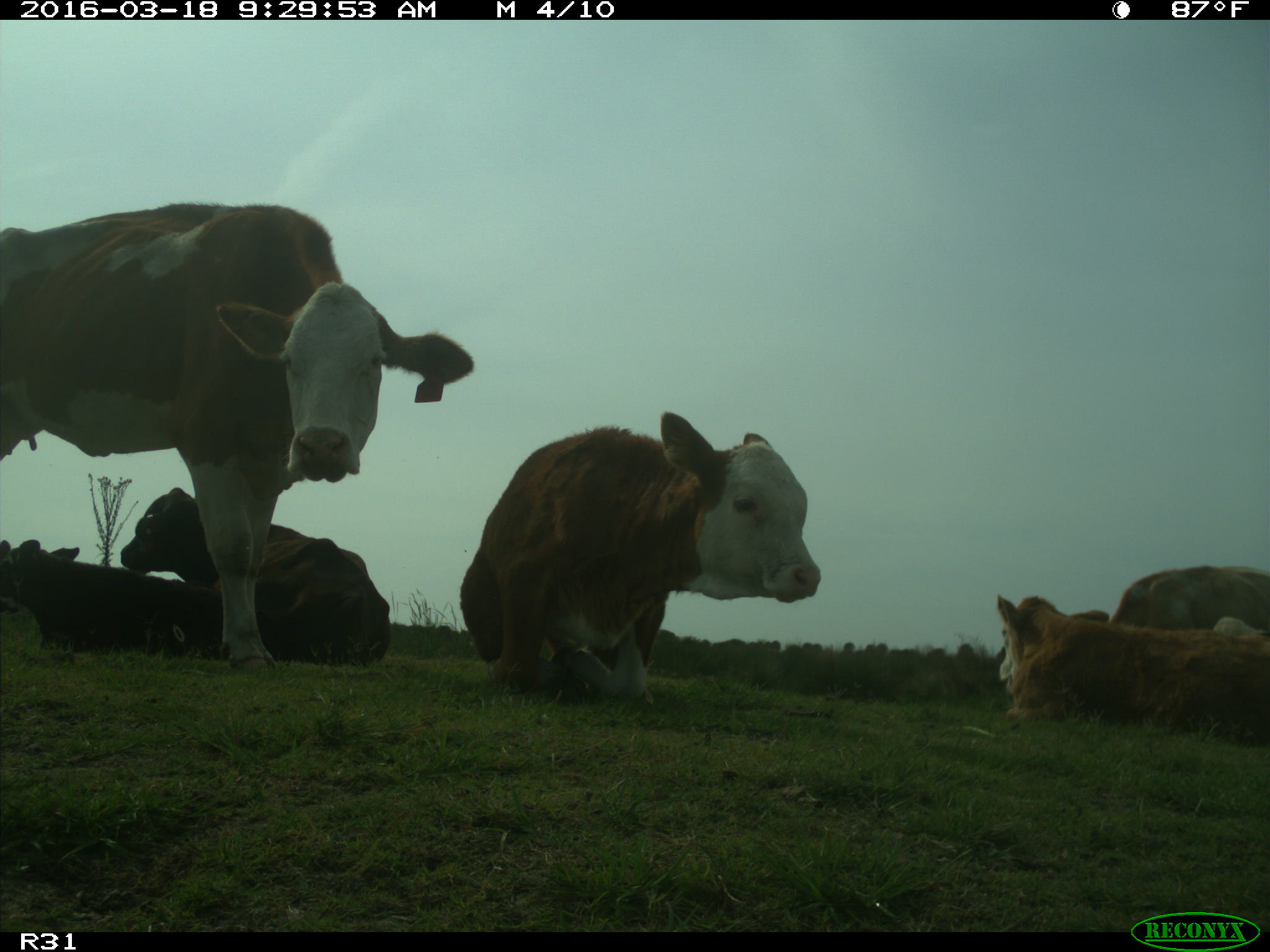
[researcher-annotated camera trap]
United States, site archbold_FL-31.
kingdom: Animalia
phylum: Chordata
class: Mammalia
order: Artiodactyla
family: Bovidae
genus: Bos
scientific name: Bos taurus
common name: domestic cow